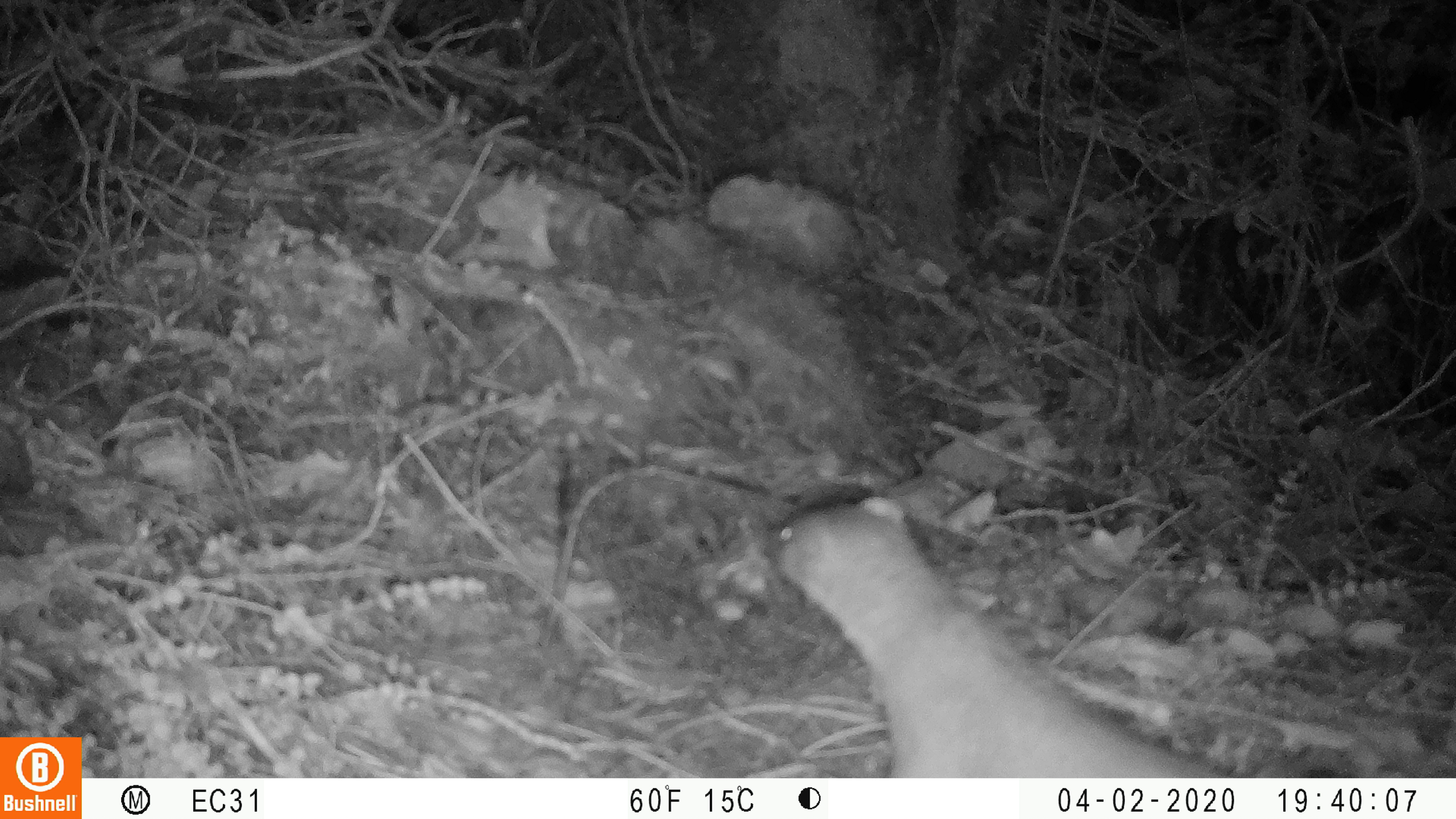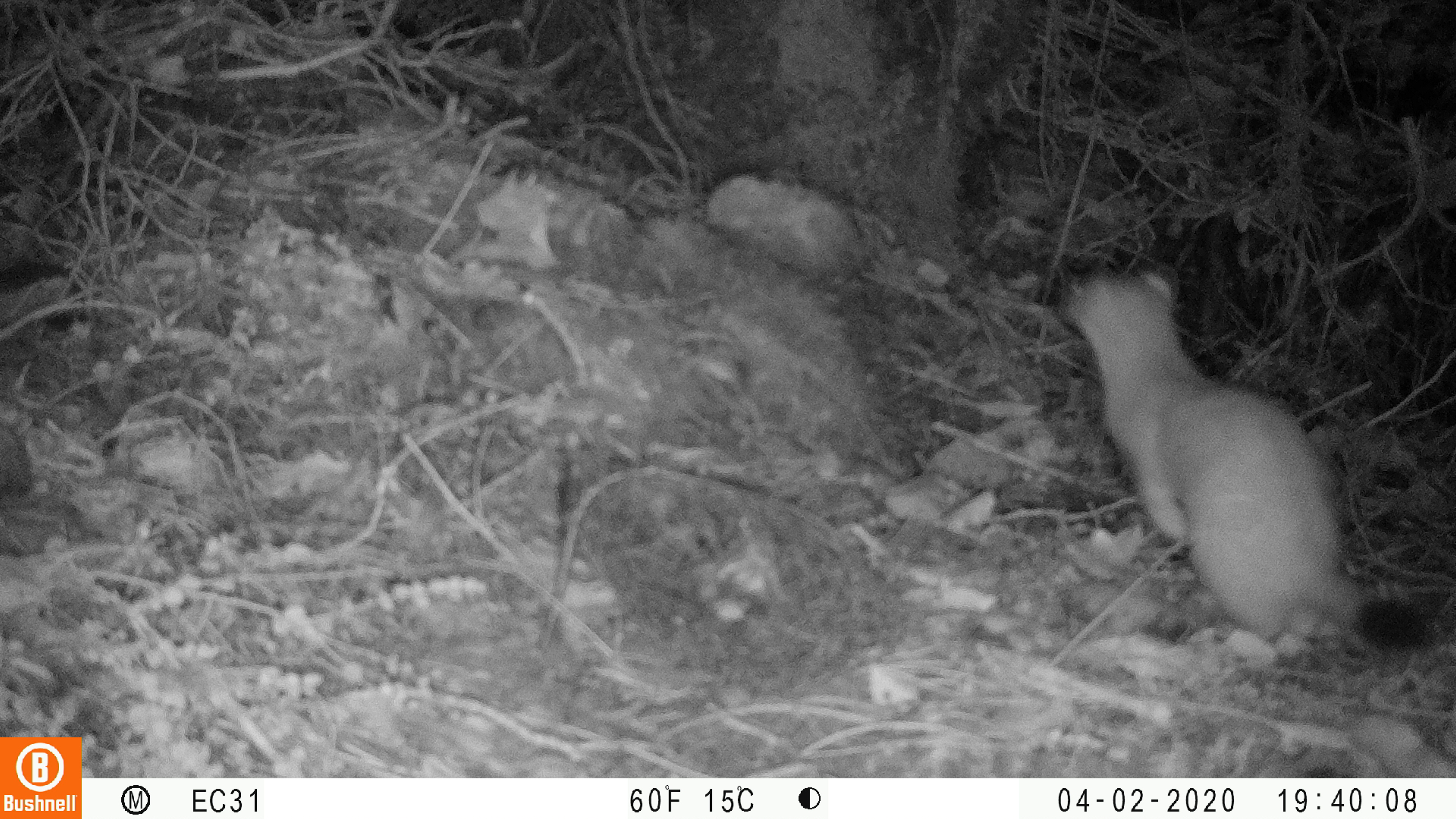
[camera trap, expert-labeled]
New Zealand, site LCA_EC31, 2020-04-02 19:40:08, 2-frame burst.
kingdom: Animalia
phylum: Chordata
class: Mammalia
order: Carnivora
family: Mustelidae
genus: Mustela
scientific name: Mustela erminea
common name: stoat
Stoat (Mustela erminea).